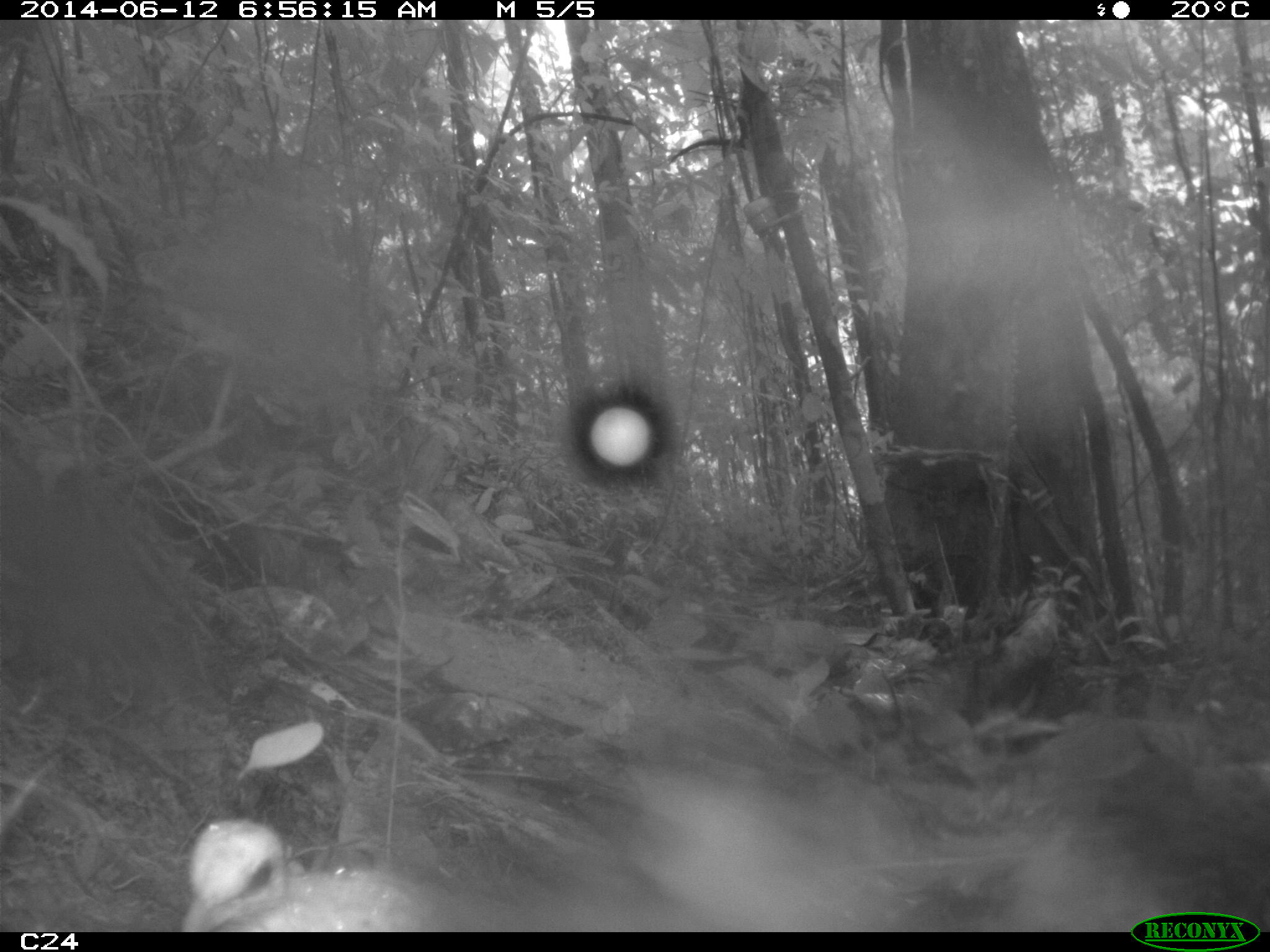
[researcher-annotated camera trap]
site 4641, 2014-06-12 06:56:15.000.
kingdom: Animalia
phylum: Chordata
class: Aves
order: Columbiformes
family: Columbidae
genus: Leptotila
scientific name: Leptotila rufaxilla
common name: gray-fronted dove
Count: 1.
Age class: adult.